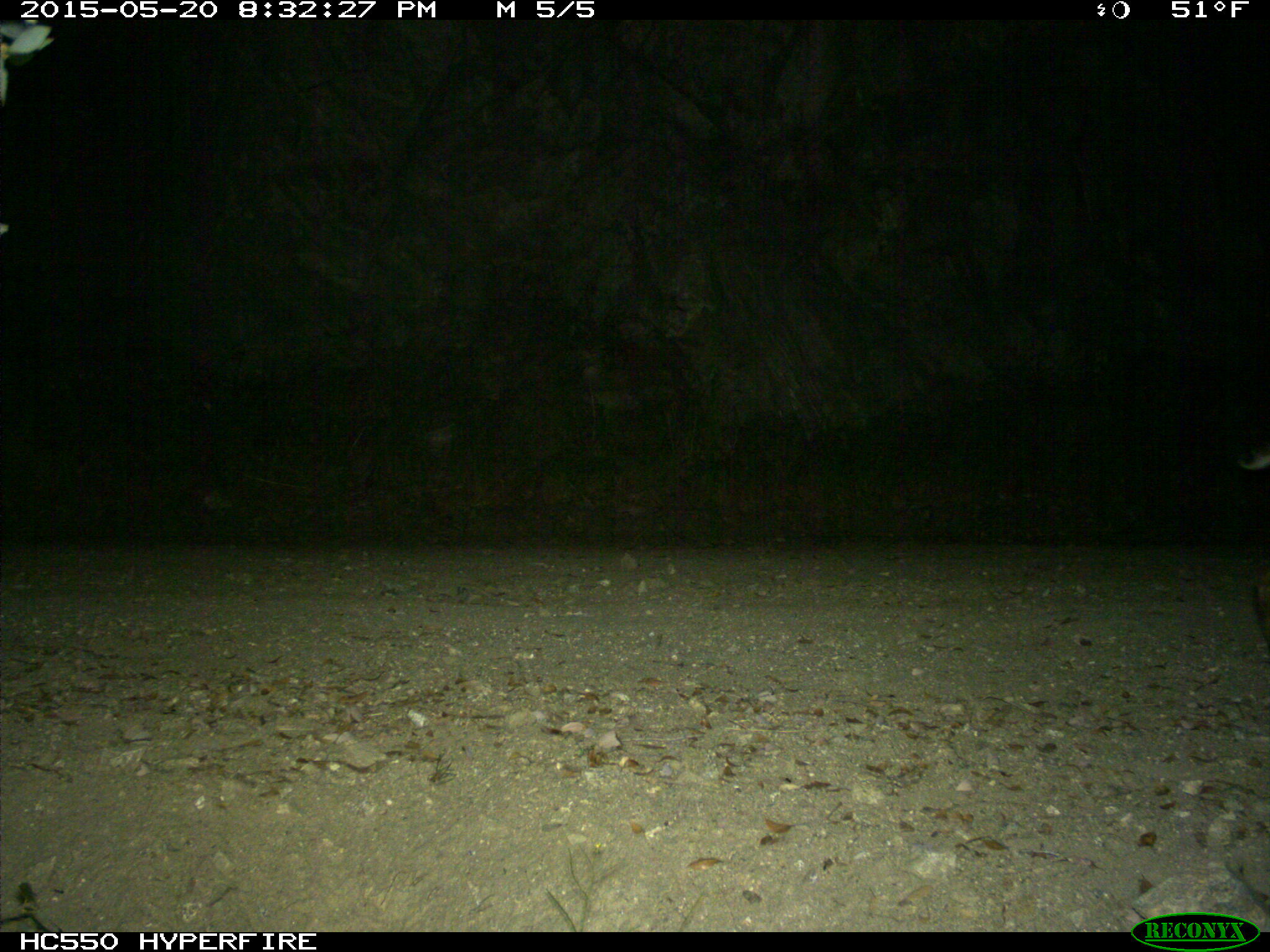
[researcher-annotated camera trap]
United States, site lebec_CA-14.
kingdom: Animalia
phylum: Chordata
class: Mammalia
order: Carnivora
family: Felidae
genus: Lynx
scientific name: Lynx rufus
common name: bobcat